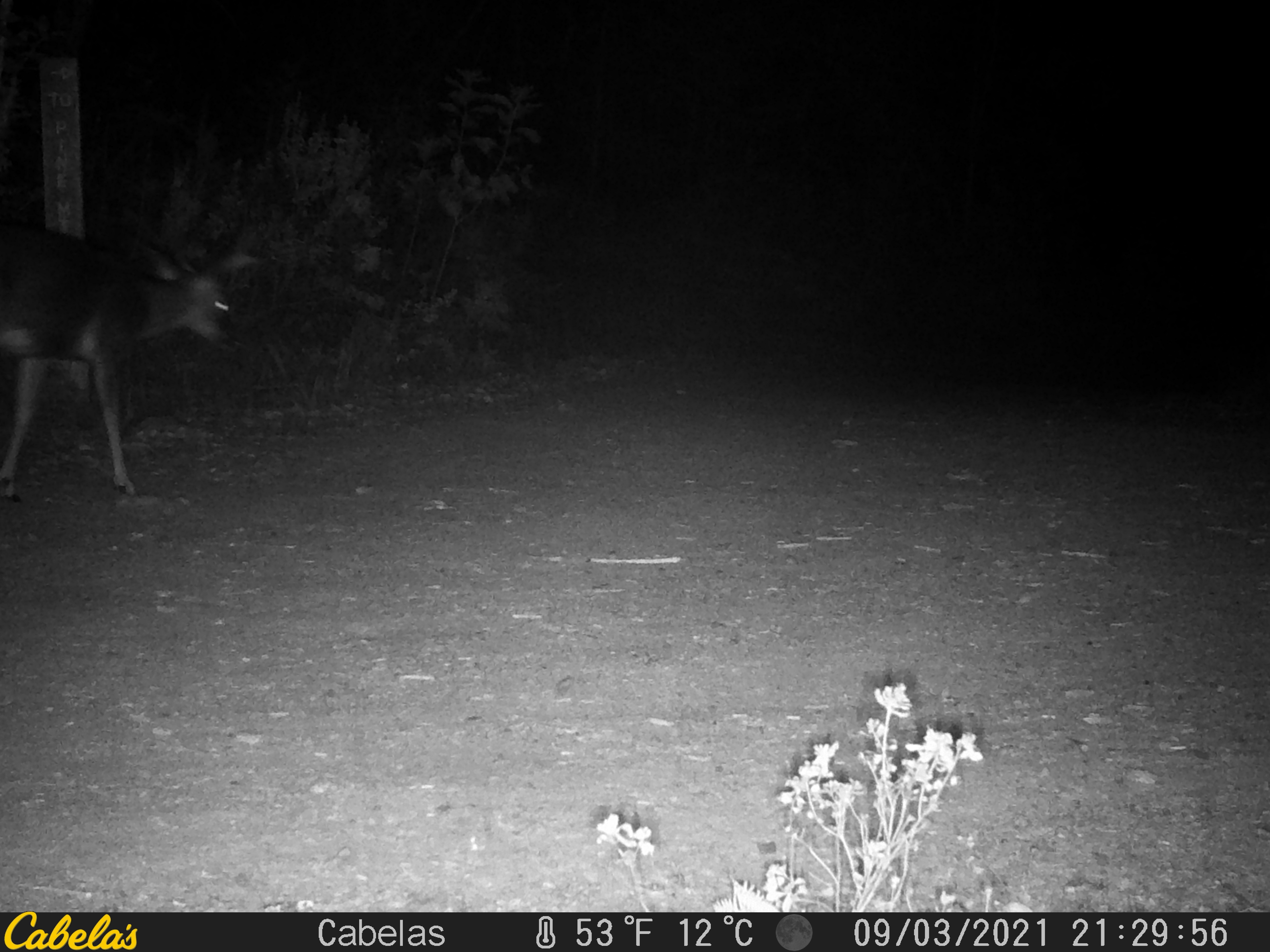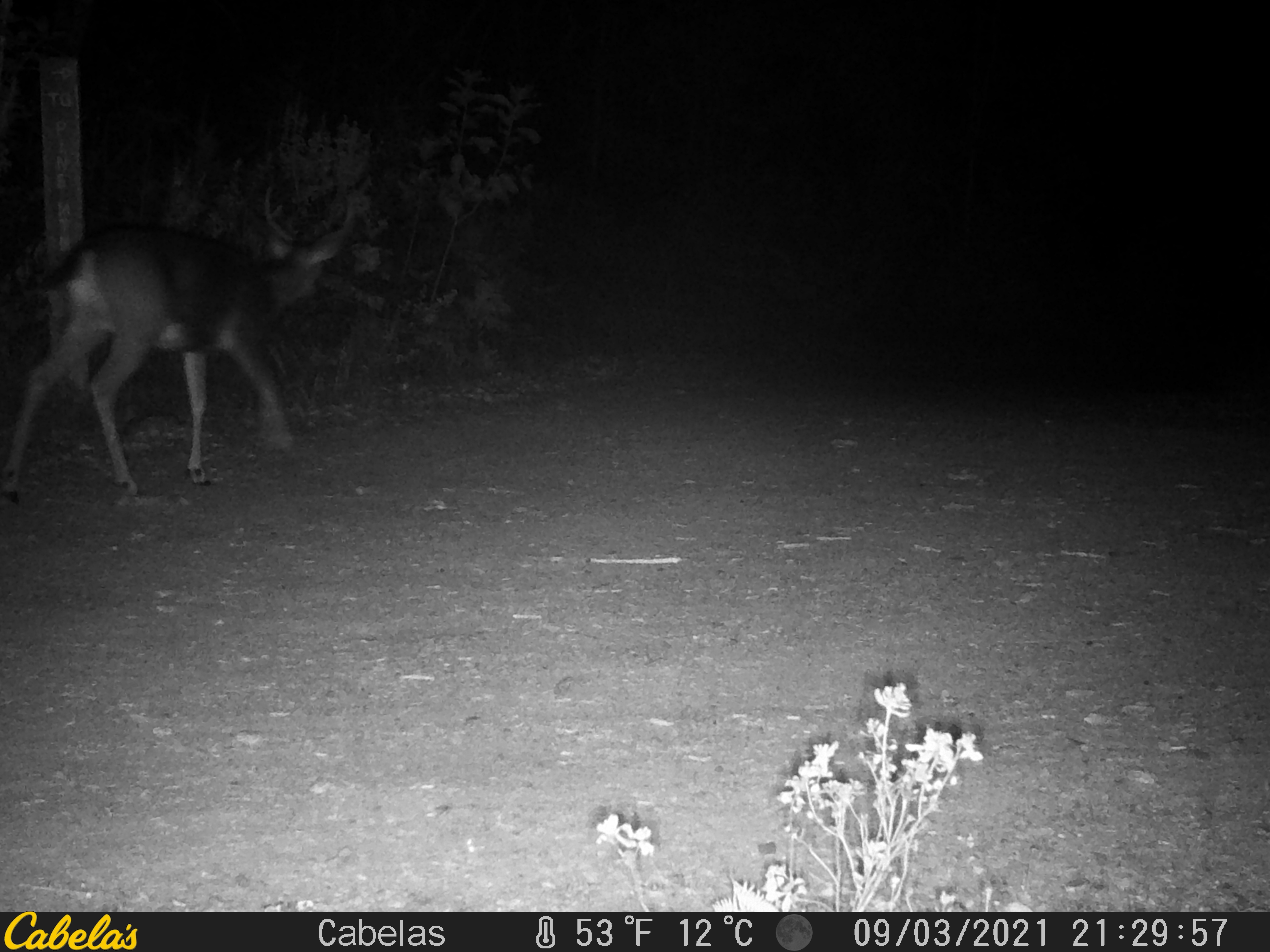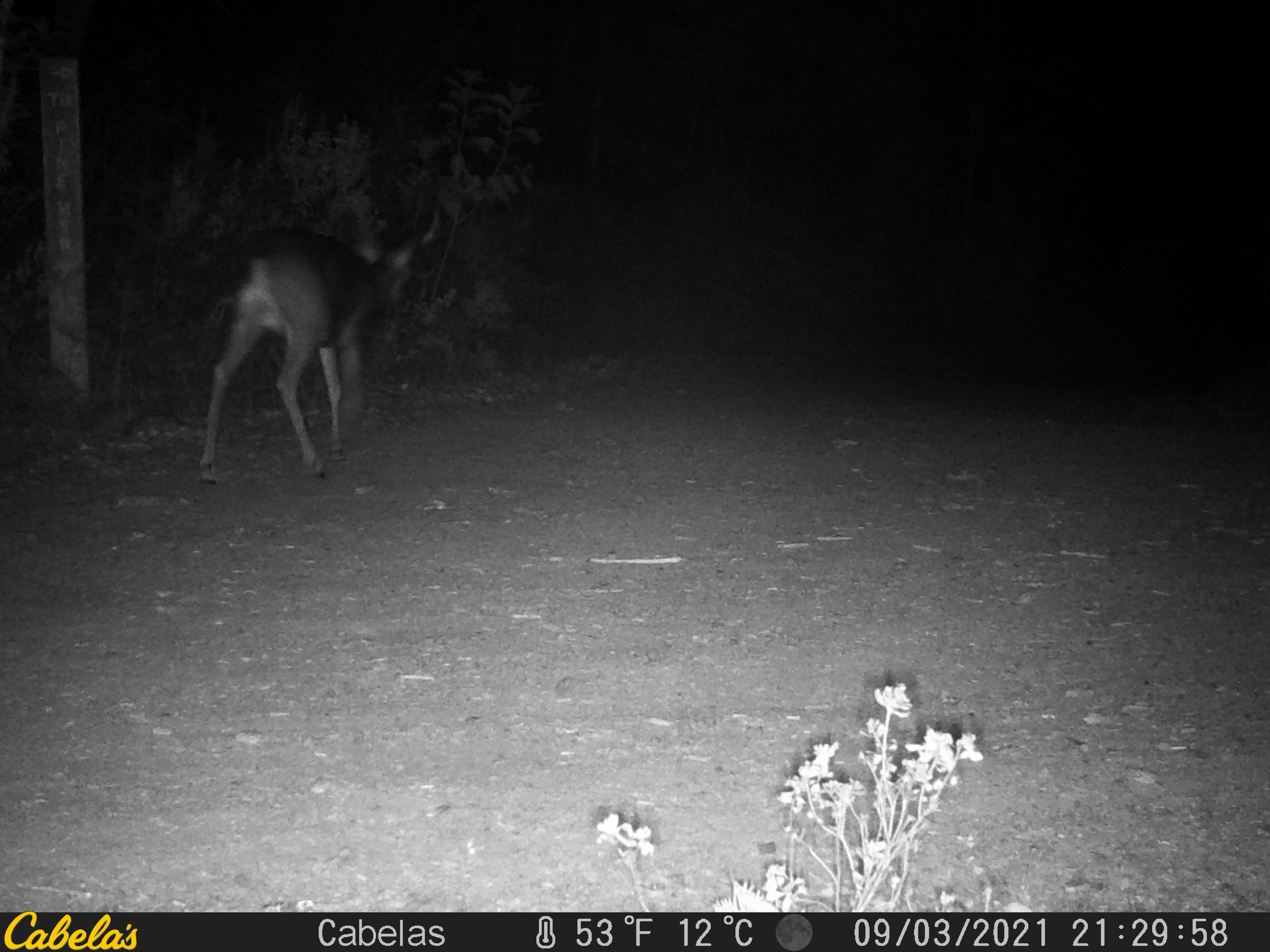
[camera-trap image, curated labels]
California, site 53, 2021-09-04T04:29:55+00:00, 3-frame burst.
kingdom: Animalia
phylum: Chordata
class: Mammalia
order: Artiodactyla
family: Cervidae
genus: Odocoileus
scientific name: Odocoileus hemionus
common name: mule deer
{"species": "mule deer (Odocoileus hemionus)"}